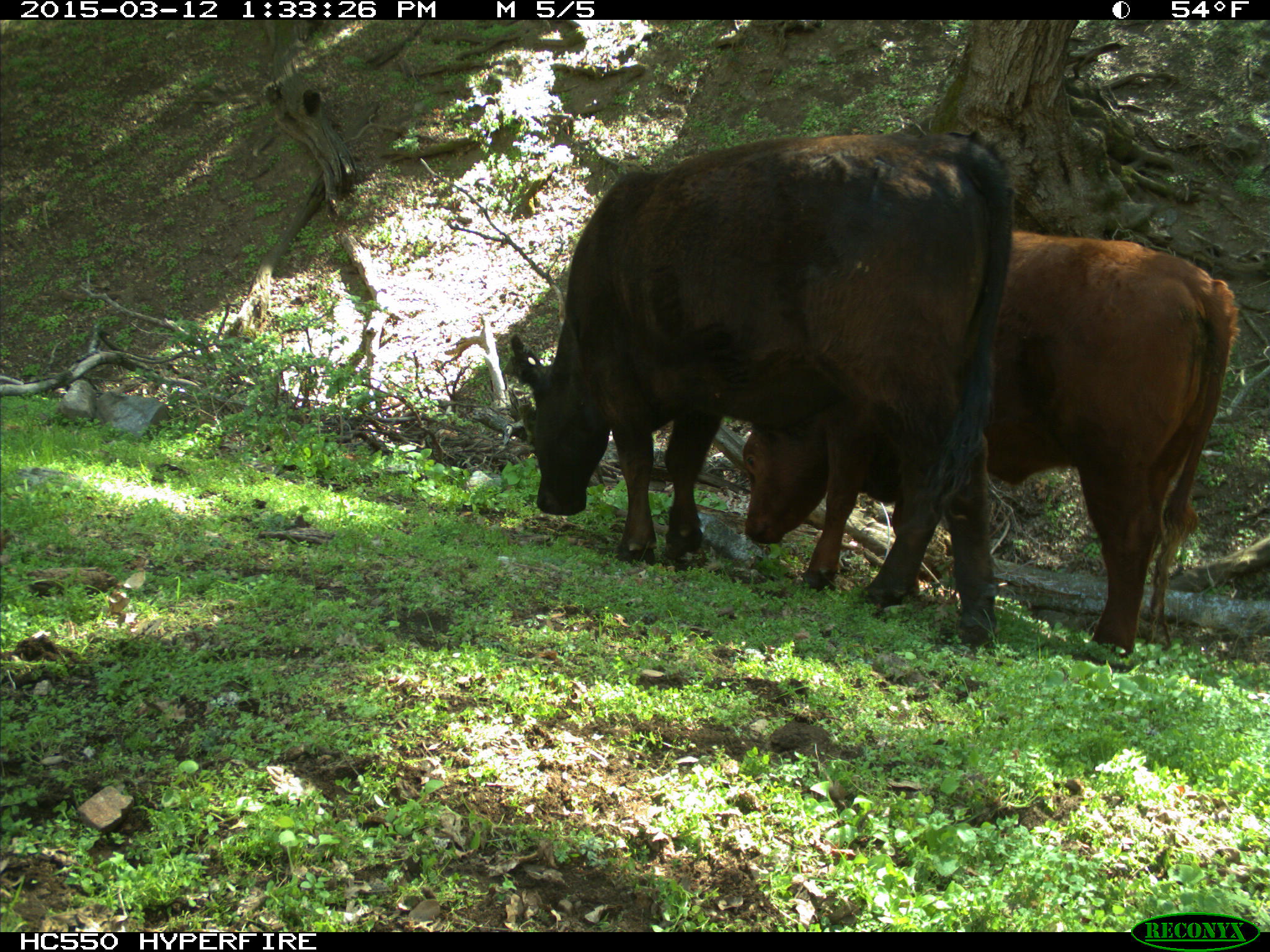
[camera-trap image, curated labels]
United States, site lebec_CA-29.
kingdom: Animalia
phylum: Chordata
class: Mammalia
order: Artiodactyla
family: Bovidae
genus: Bos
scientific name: Bos taurus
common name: domestic cow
Bos taurus (domestic cow).